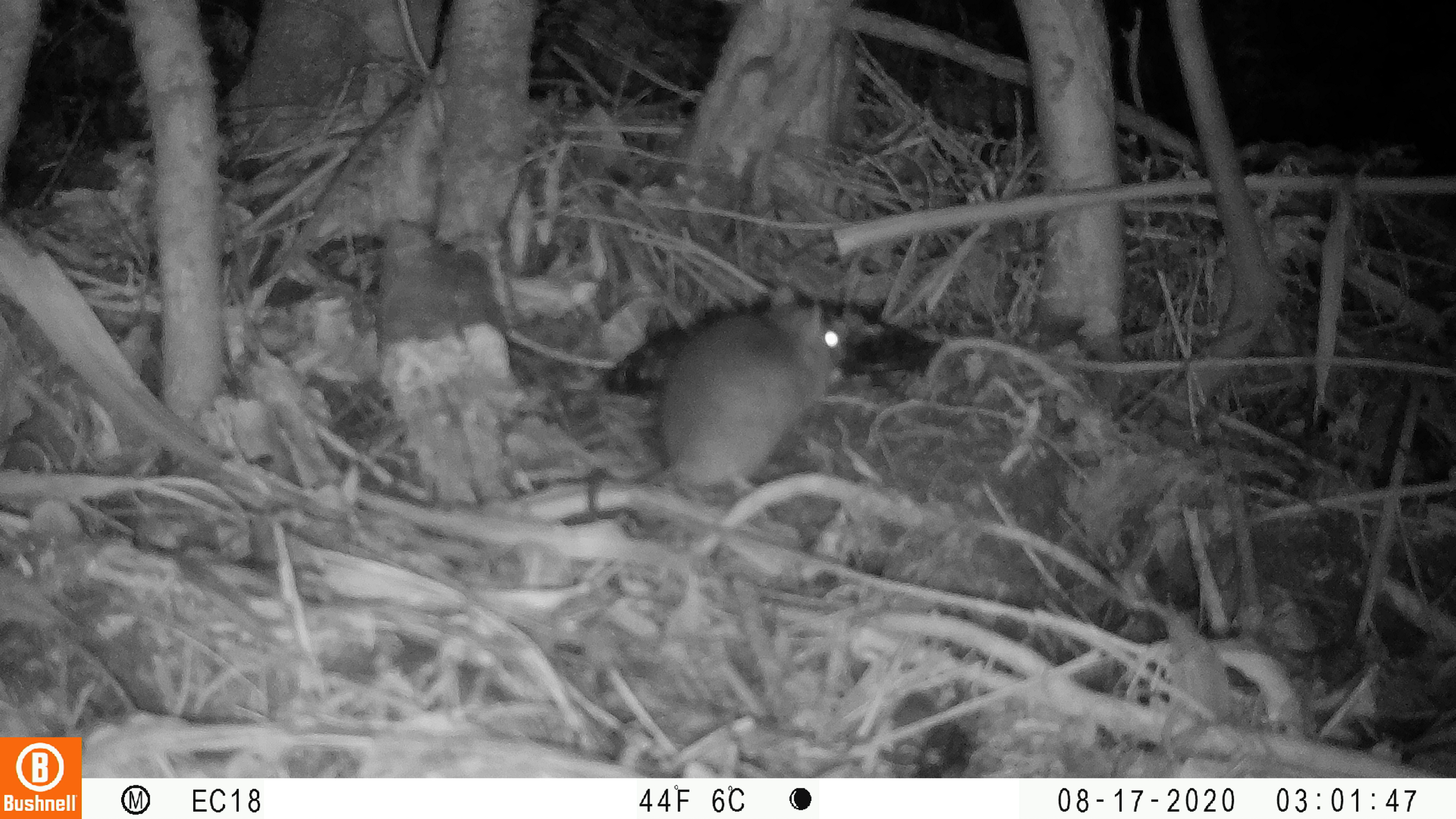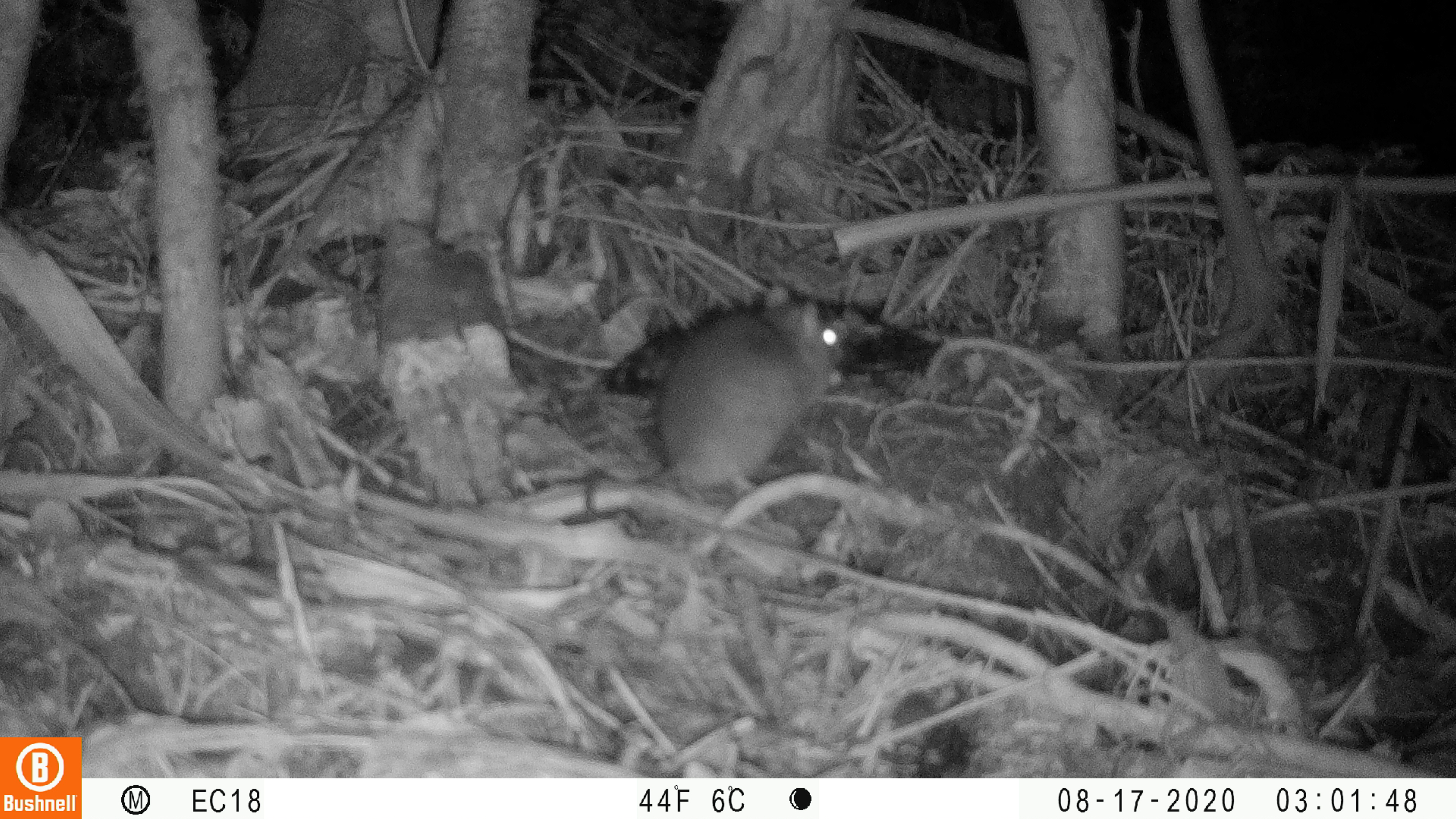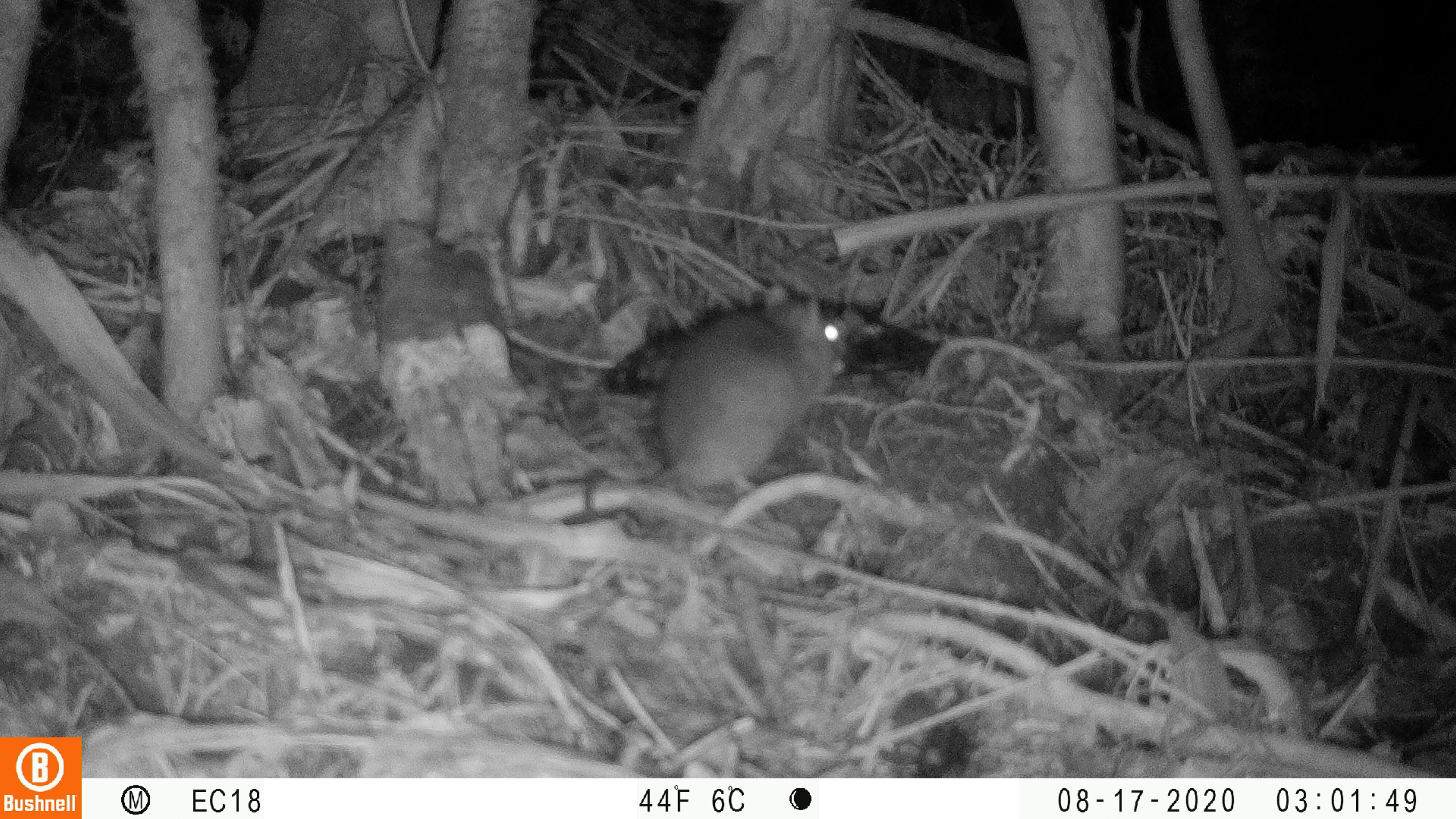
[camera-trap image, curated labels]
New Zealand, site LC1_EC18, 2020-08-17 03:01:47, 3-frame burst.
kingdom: Animalia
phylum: Chordata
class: Mammalia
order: Rodentia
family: Muridae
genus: Rattus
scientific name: Rattus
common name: rat